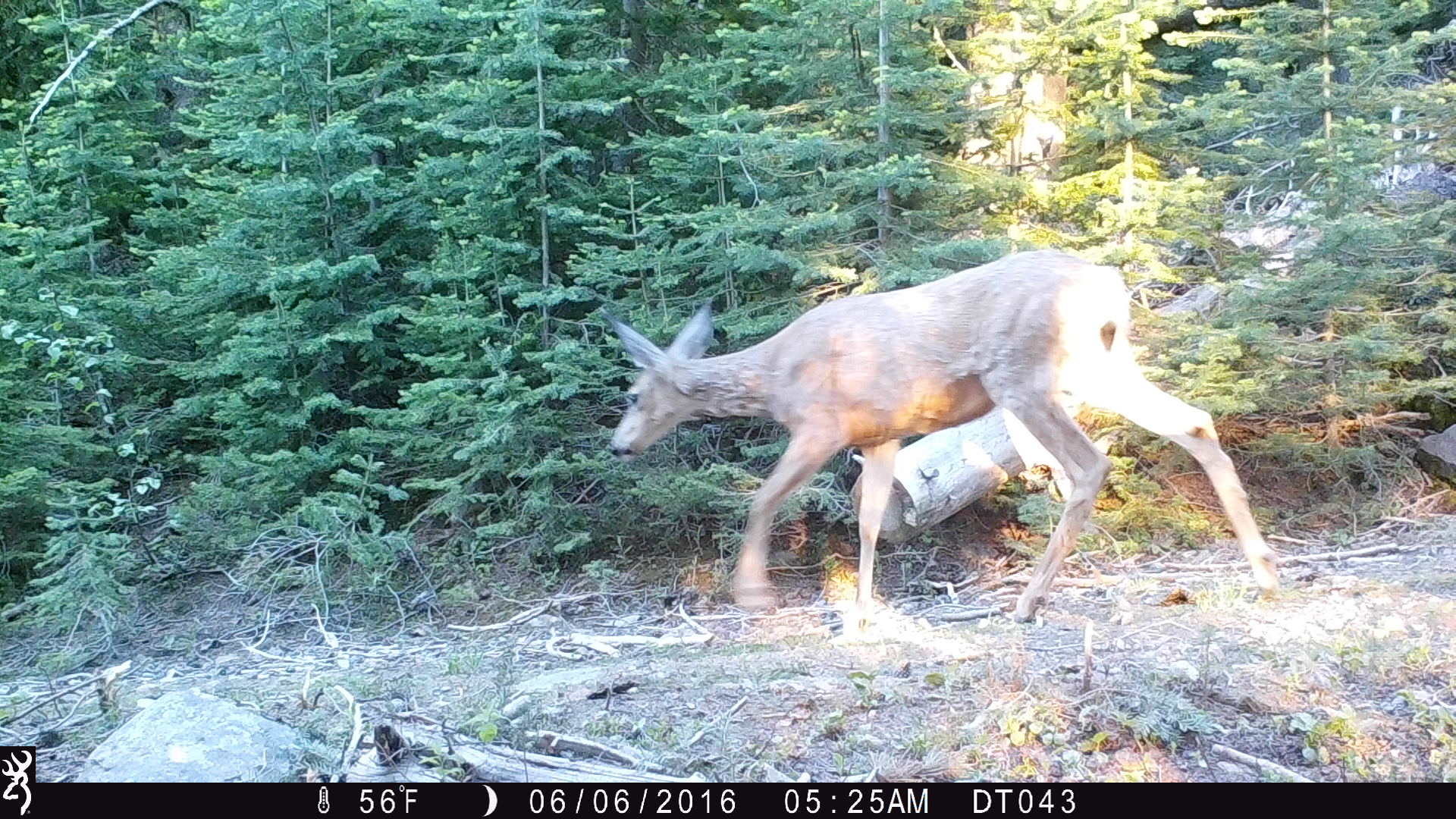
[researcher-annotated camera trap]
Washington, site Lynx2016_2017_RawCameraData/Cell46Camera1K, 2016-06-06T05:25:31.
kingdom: Animalia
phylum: Chordata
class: Mammalia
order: Artiodactyla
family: Cervidae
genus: Odocoileus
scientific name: Odocoileus hemionus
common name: mule deer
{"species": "Odocoileus hemionus (mule deer)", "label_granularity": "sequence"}